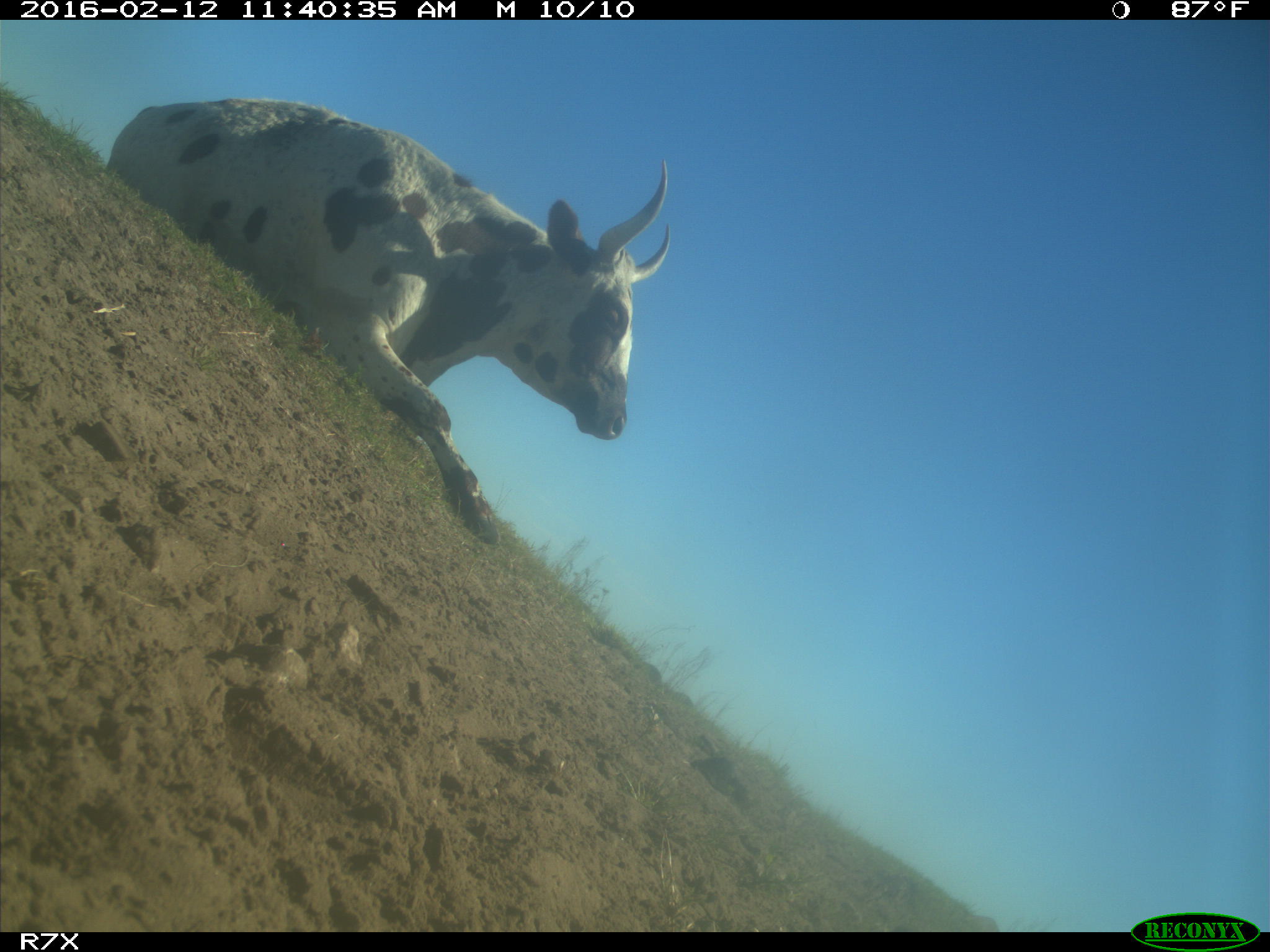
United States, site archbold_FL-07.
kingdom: Animalia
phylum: Chordata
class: Mammalia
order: Artiodactyla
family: Bovidae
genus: Bos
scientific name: Bos taurus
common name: domestic cow